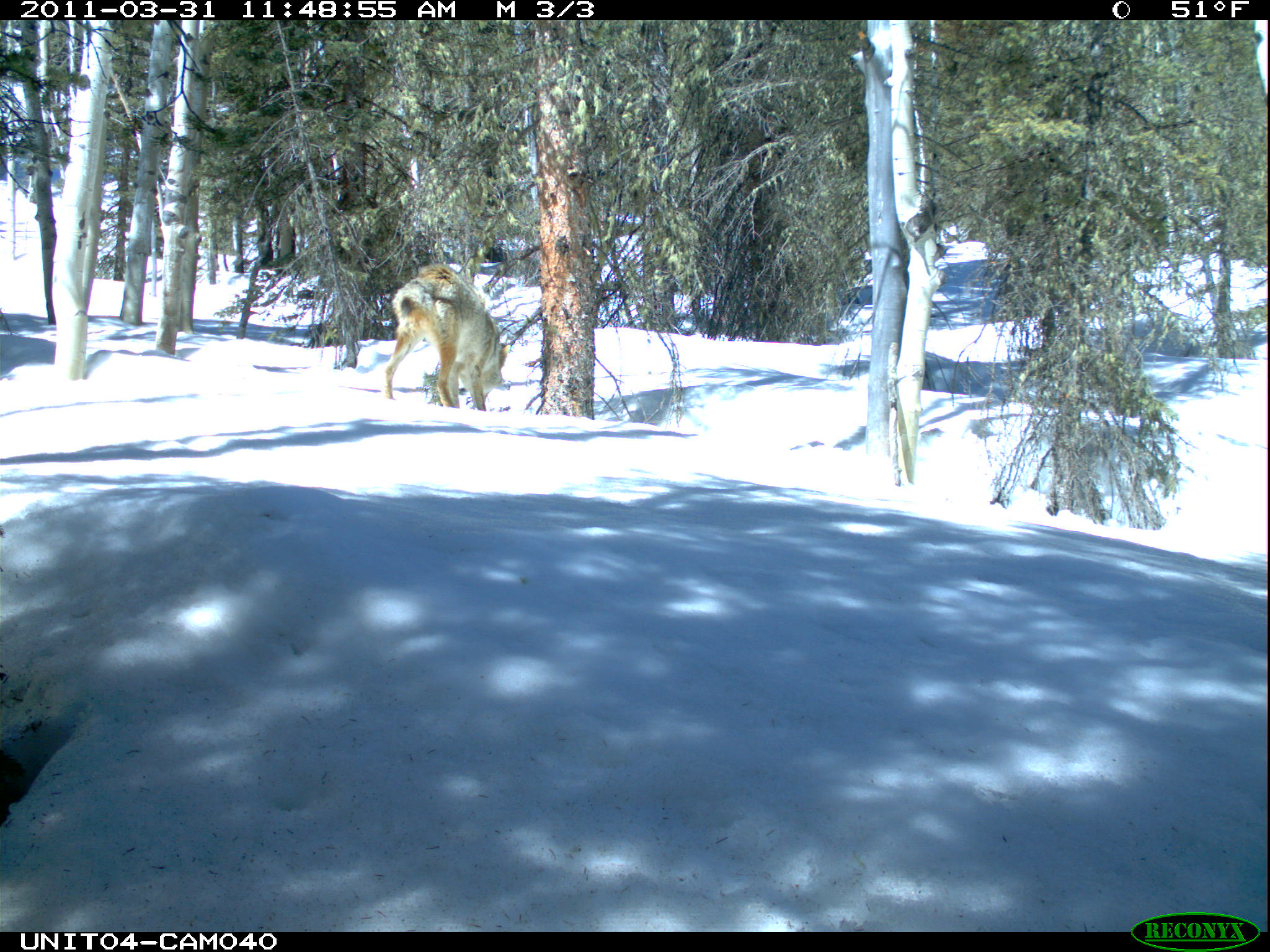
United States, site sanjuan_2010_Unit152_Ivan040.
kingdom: Animalia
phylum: Chordata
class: Mammalia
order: Carnivora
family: Canidae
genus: Canis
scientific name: Canis latrans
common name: coyote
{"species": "Canis latrans (coyote)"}